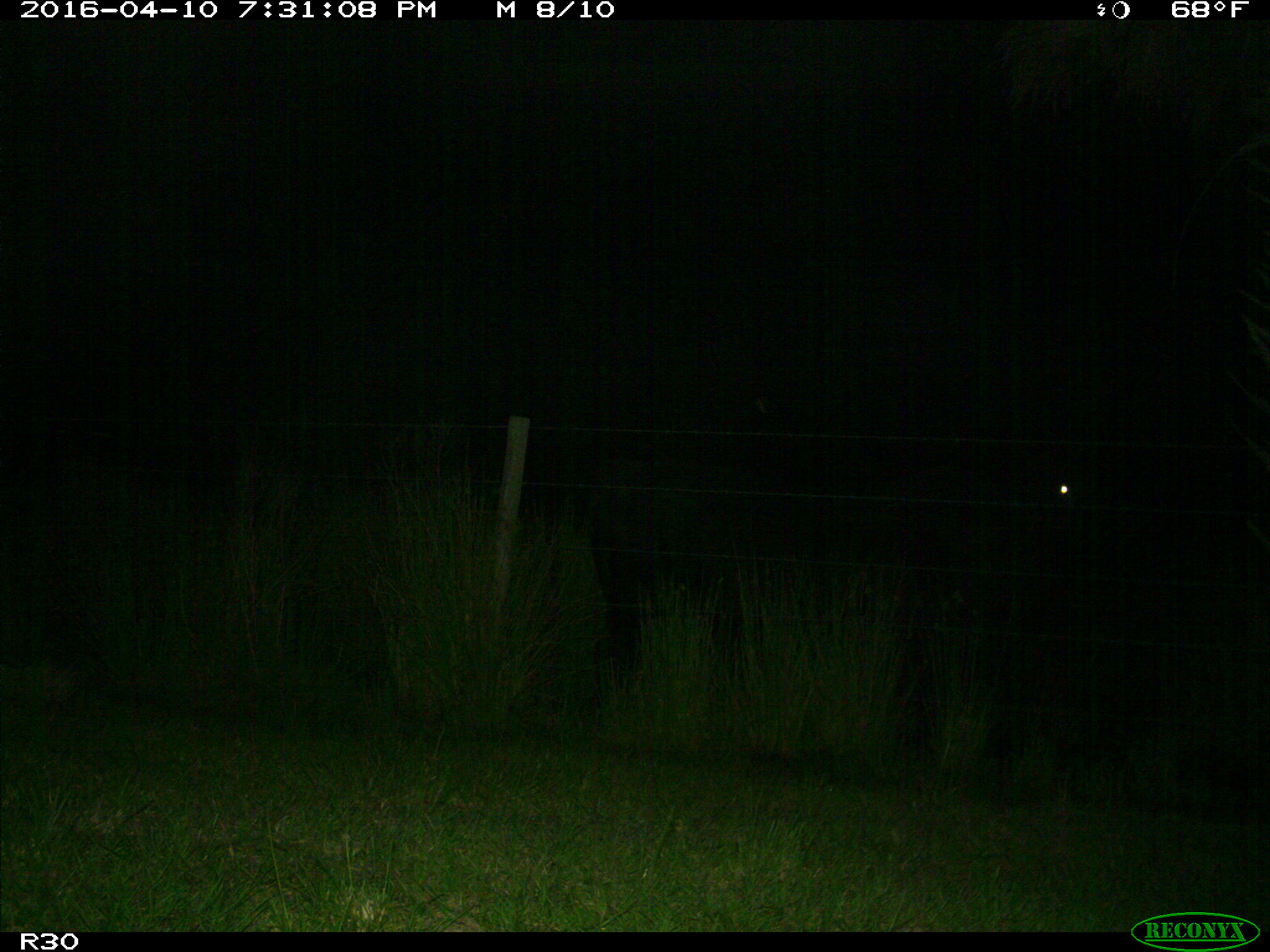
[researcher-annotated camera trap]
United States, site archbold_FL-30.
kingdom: Animalia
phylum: Chordata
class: Mammalia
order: Artiodactyla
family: Bovidae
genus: Bos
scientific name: Bos taurus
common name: domestic cow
Bos taurus (domestic cow).